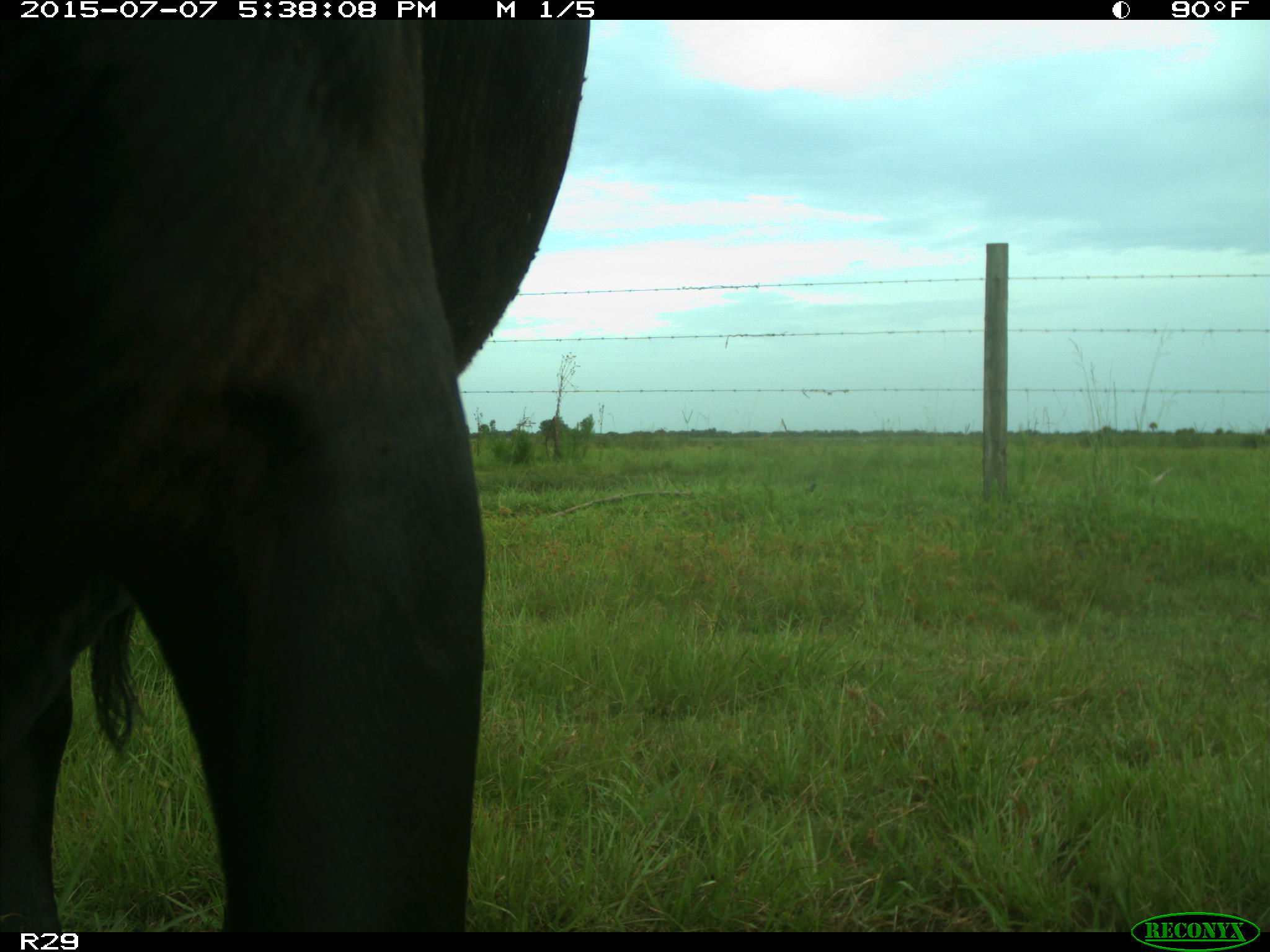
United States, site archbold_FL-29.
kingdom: Animalia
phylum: Chordata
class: Mammalia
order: Artiodactyla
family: Bovidae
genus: Bos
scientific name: Bos taurus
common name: domestic cow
Bos taurus (domestic cow).